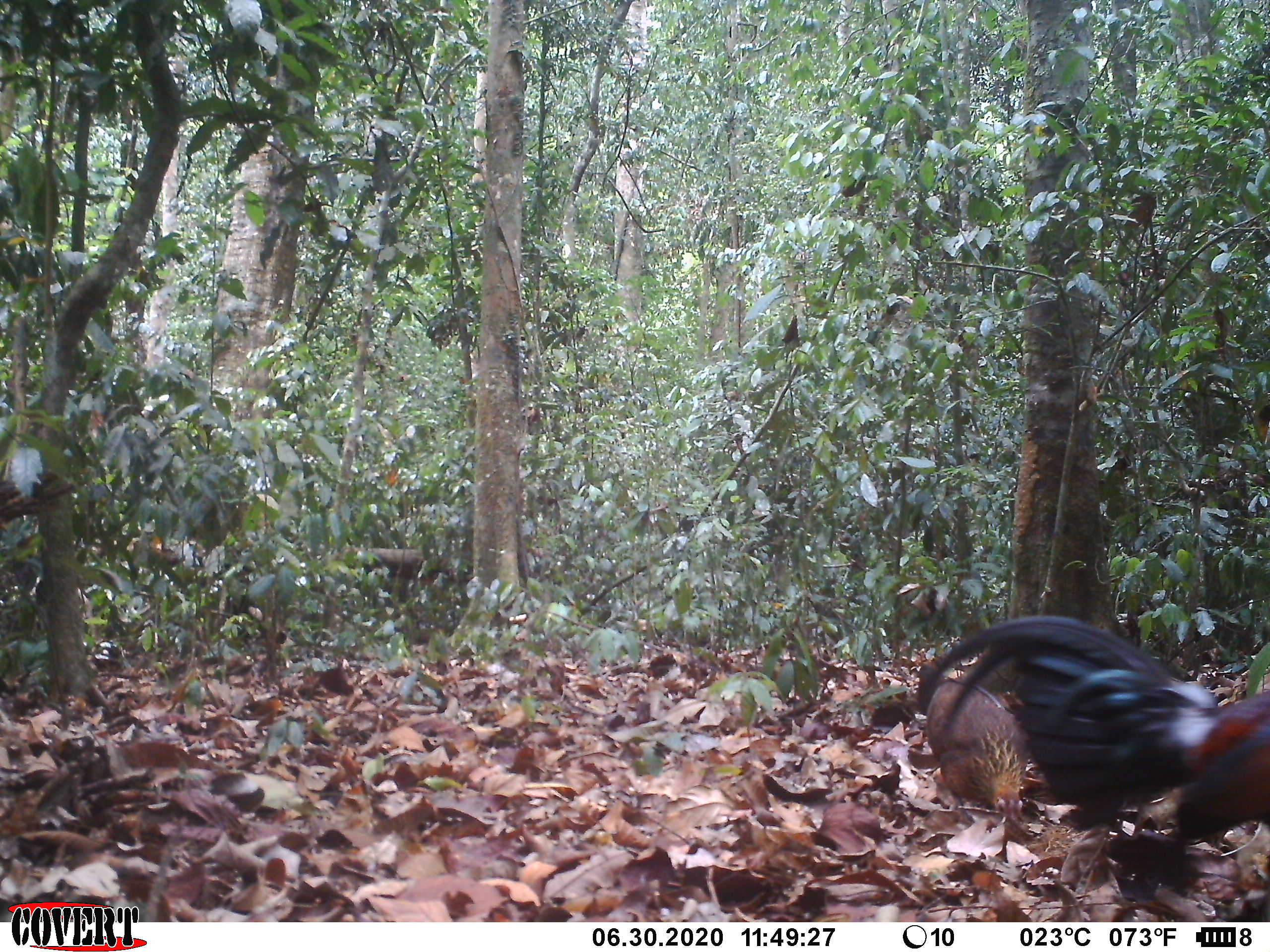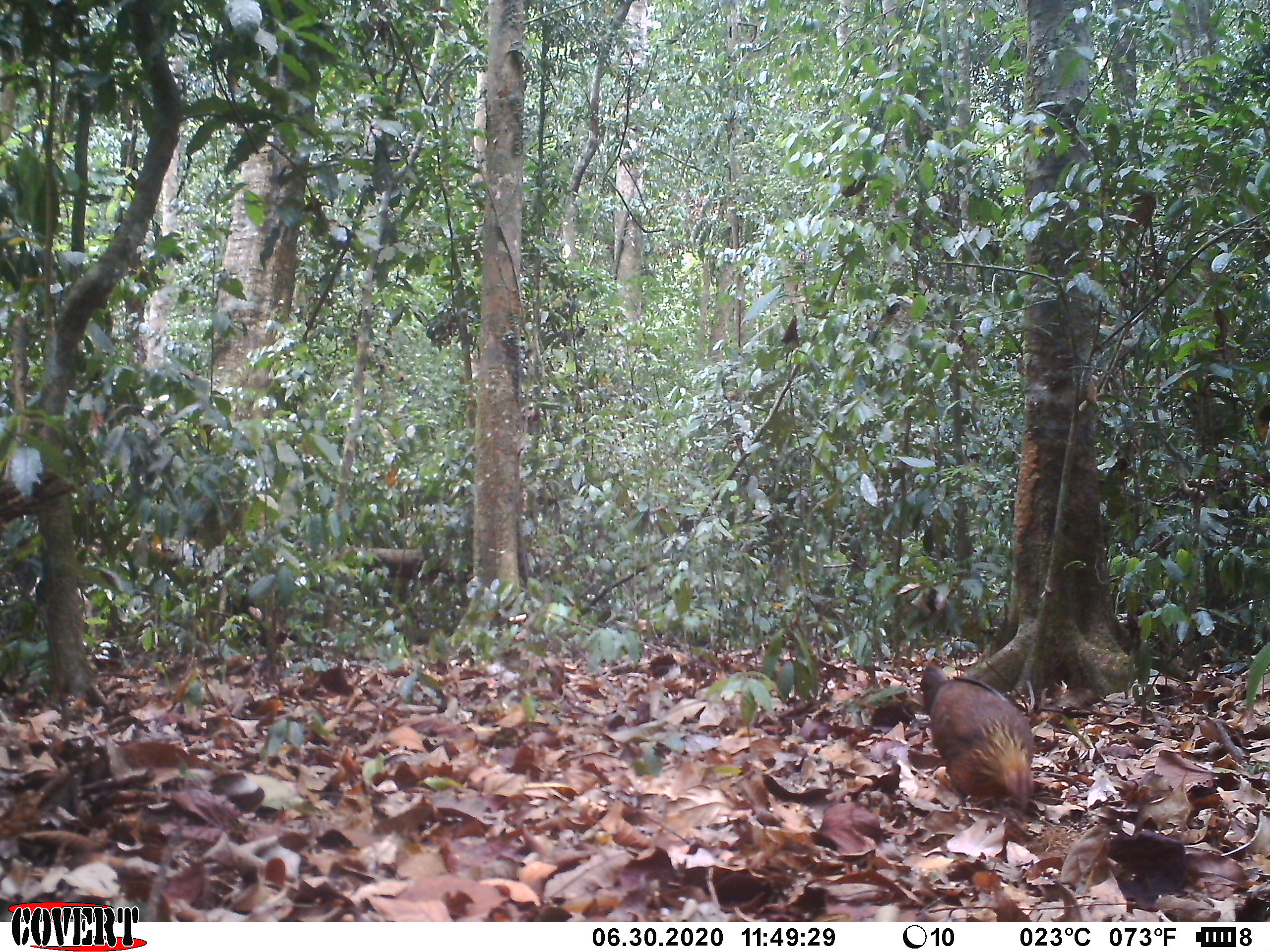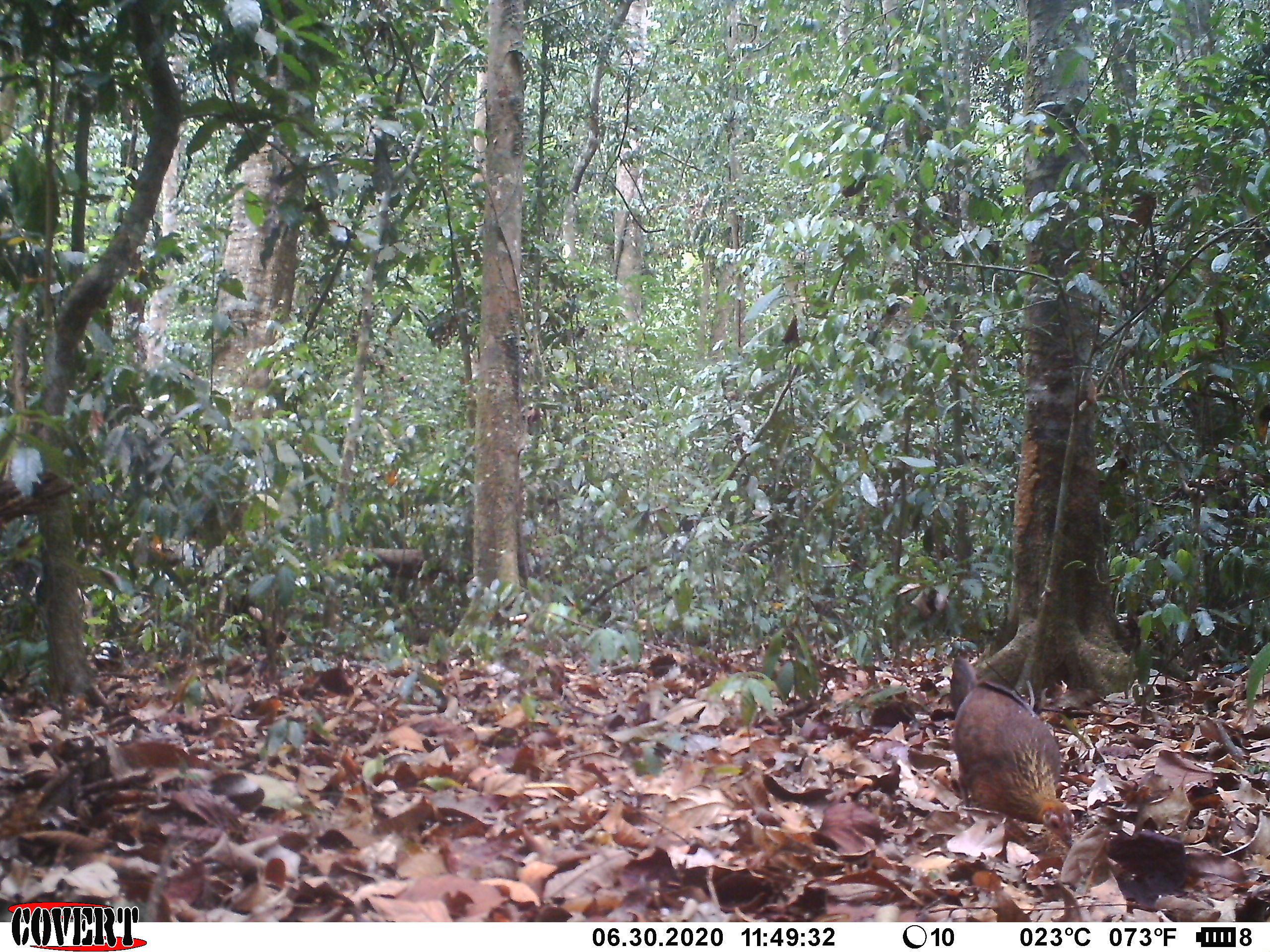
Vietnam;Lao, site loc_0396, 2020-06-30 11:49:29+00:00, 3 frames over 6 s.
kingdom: Animalia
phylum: Chordata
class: Aves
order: Galliformes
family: Phasianidae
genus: Gallus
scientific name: Gallus gallus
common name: red junglefowl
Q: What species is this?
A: Red junglefowl (Gallus gallus).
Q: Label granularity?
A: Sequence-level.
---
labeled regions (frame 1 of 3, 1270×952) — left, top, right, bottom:
red junglefowl: 917, 613, 1270, 840; 913, 662, 1031, 821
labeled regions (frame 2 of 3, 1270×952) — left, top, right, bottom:
red junglefowl: 920, 661, 1035, 811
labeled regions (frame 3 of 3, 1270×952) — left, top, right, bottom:
red junglefowl: 947, 655, 1075, 848